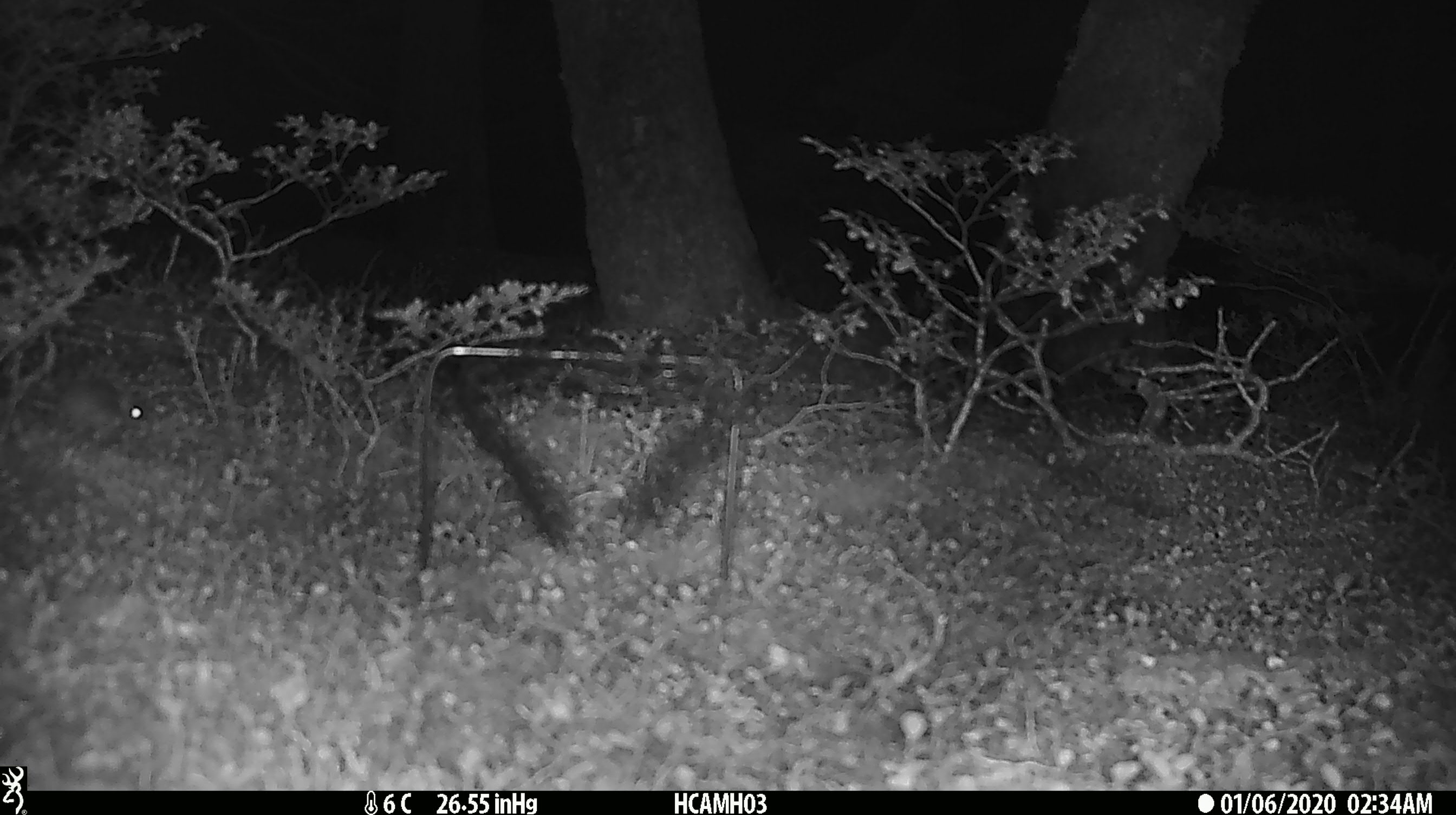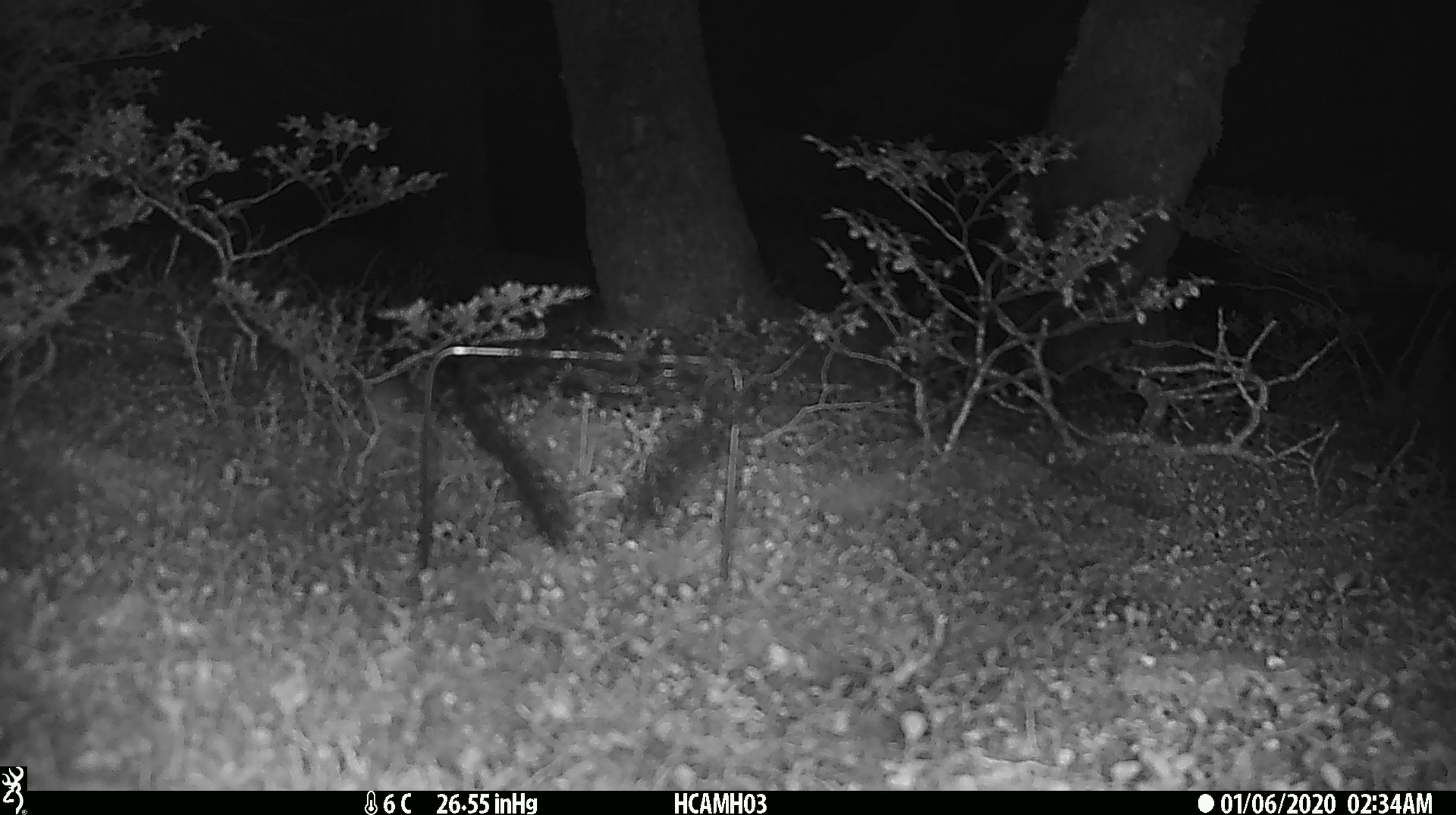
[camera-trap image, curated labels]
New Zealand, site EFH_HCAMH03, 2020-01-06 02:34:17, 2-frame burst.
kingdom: Animalia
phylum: Chordata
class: Mammalia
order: Rodentia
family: Muridae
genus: Mus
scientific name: Mus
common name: mouse